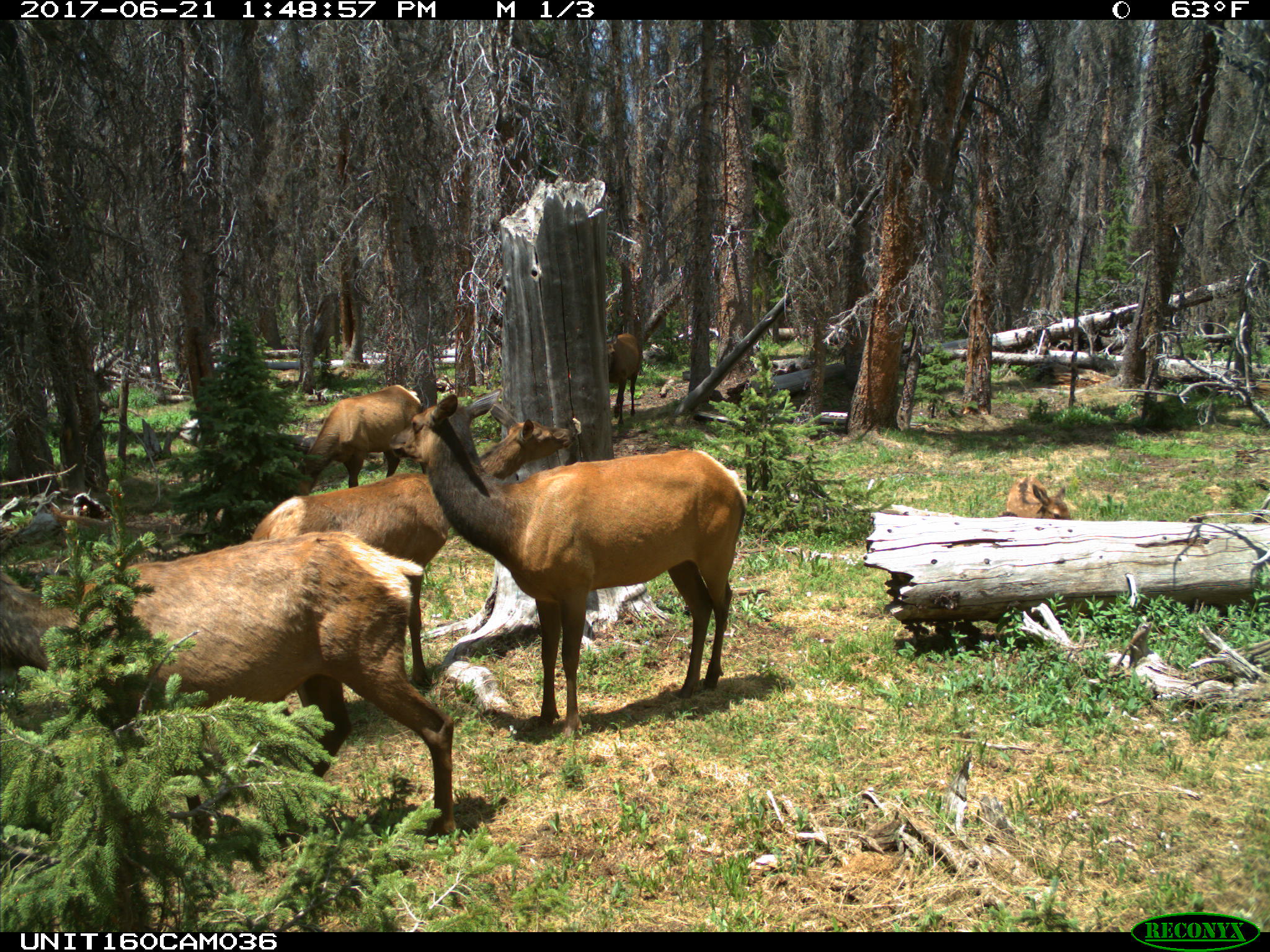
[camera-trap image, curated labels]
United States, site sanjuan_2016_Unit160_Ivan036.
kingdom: Animalia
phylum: Chordata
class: Mammalia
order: Artiodactyla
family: Cervidae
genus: Cervus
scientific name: Cervus elaphus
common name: red deer